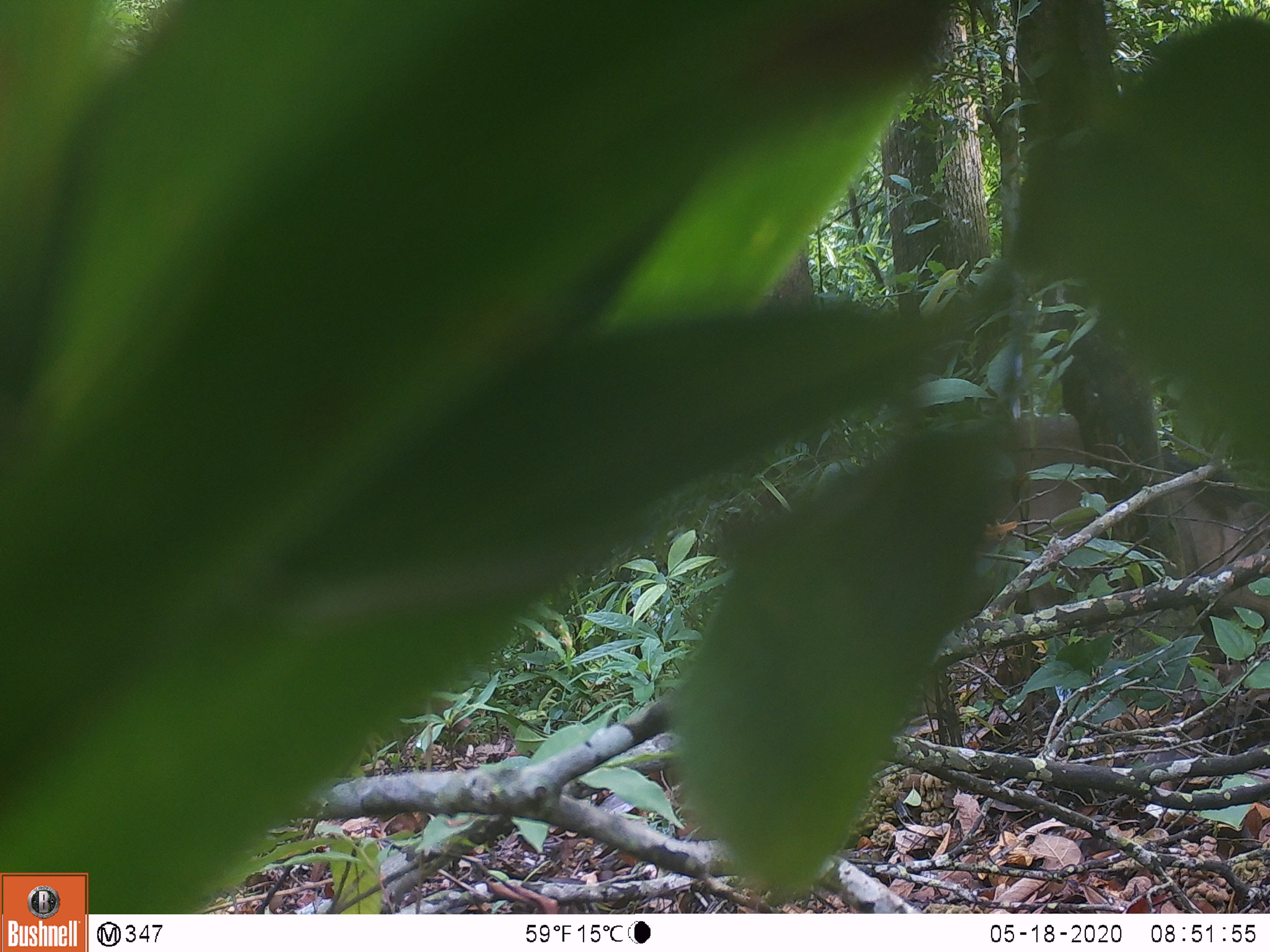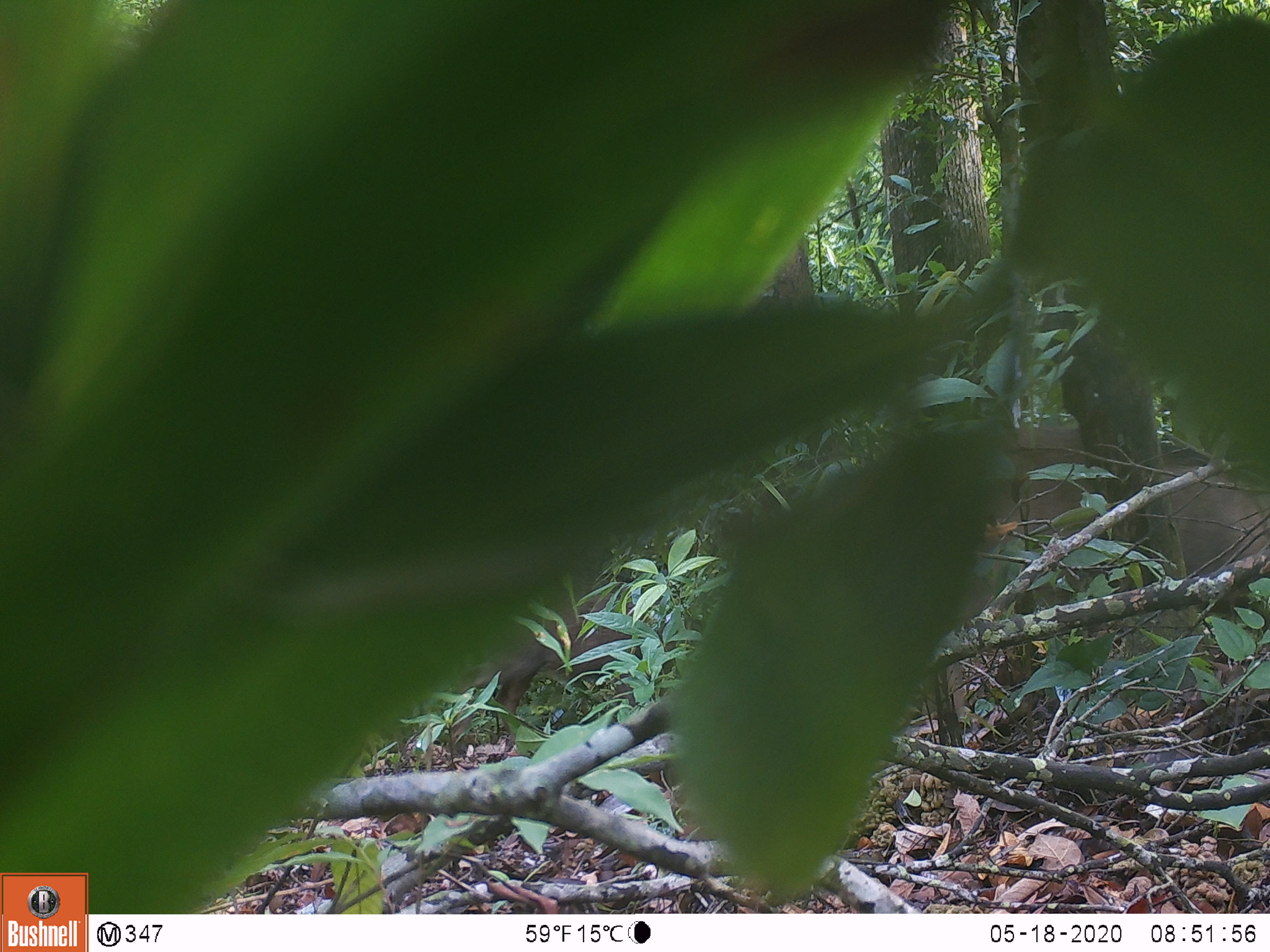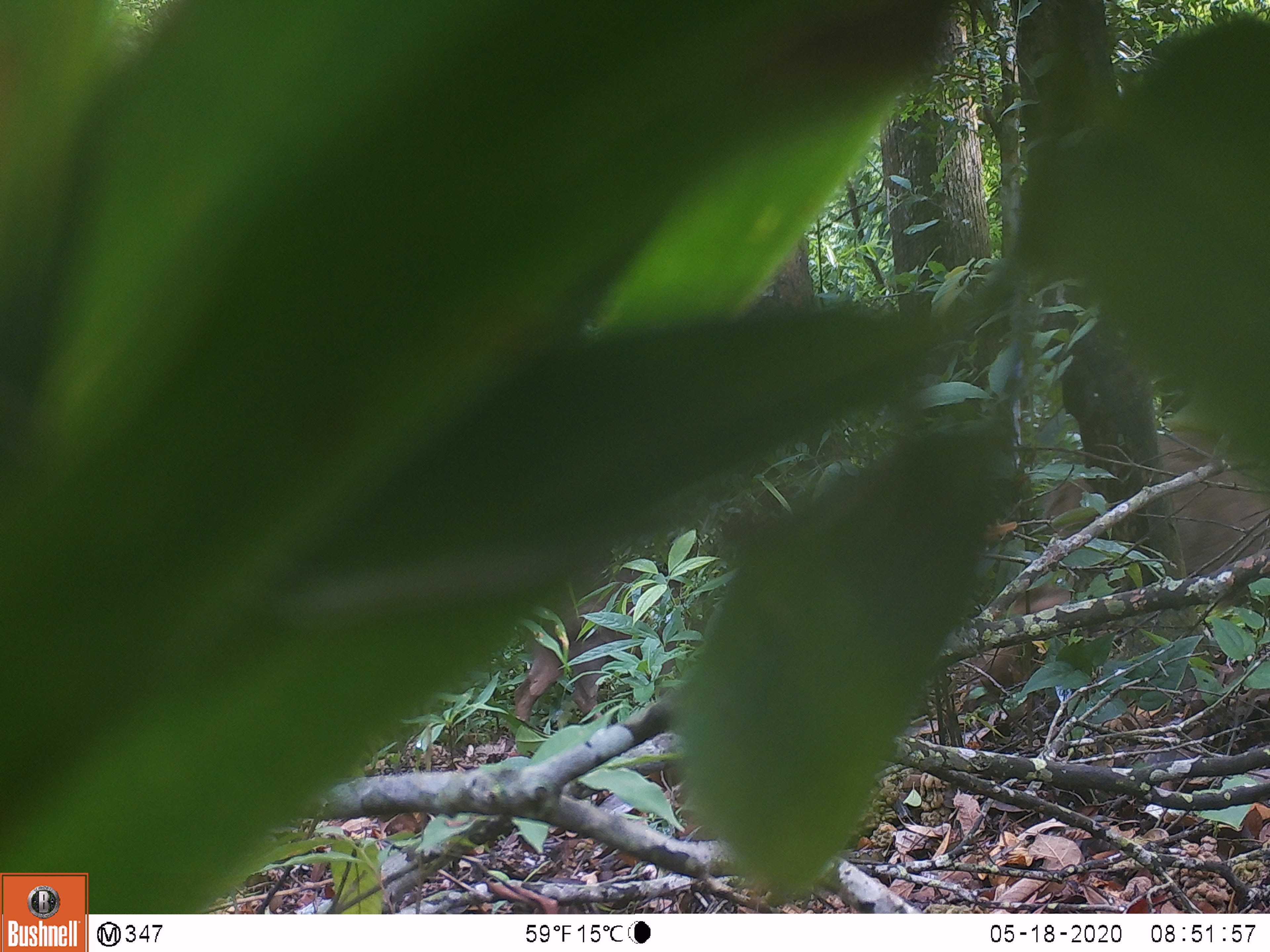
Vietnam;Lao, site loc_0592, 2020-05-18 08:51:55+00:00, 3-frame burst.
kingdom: Animalia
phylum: Chordata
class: Mammalia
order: Artiodactyla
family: Suidae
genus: Sus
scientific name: Sus scrofa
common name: eurasian wild pig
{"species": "eurasian wild pig (Sus scrofa)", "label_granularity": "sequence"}